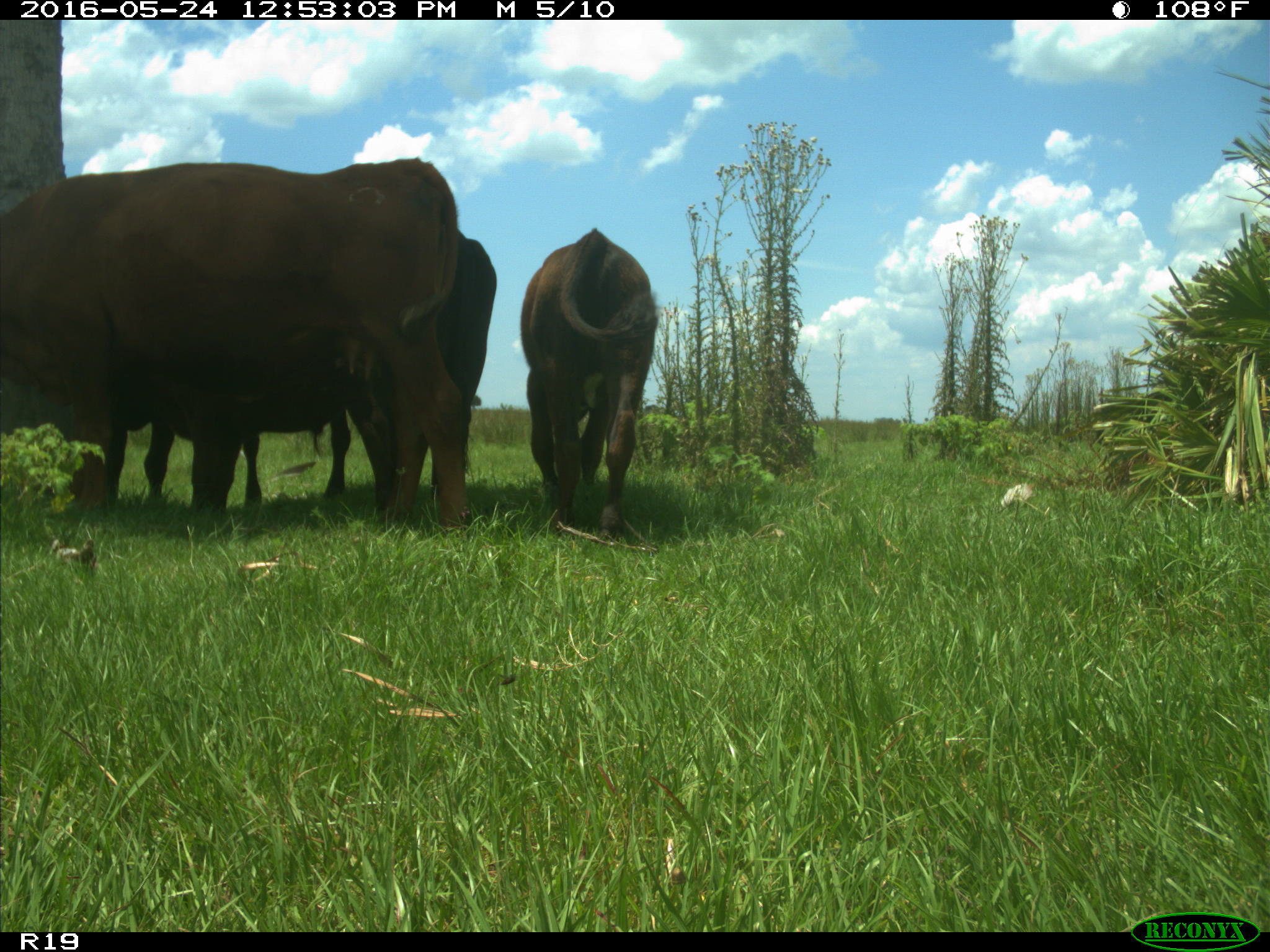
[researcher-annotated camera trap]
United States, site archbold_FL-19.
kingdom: Animalia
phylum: Chordata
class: Mammalia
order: Artiodactyla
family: Bovidae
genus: Bos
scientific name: Bos taurus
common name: domestic cow